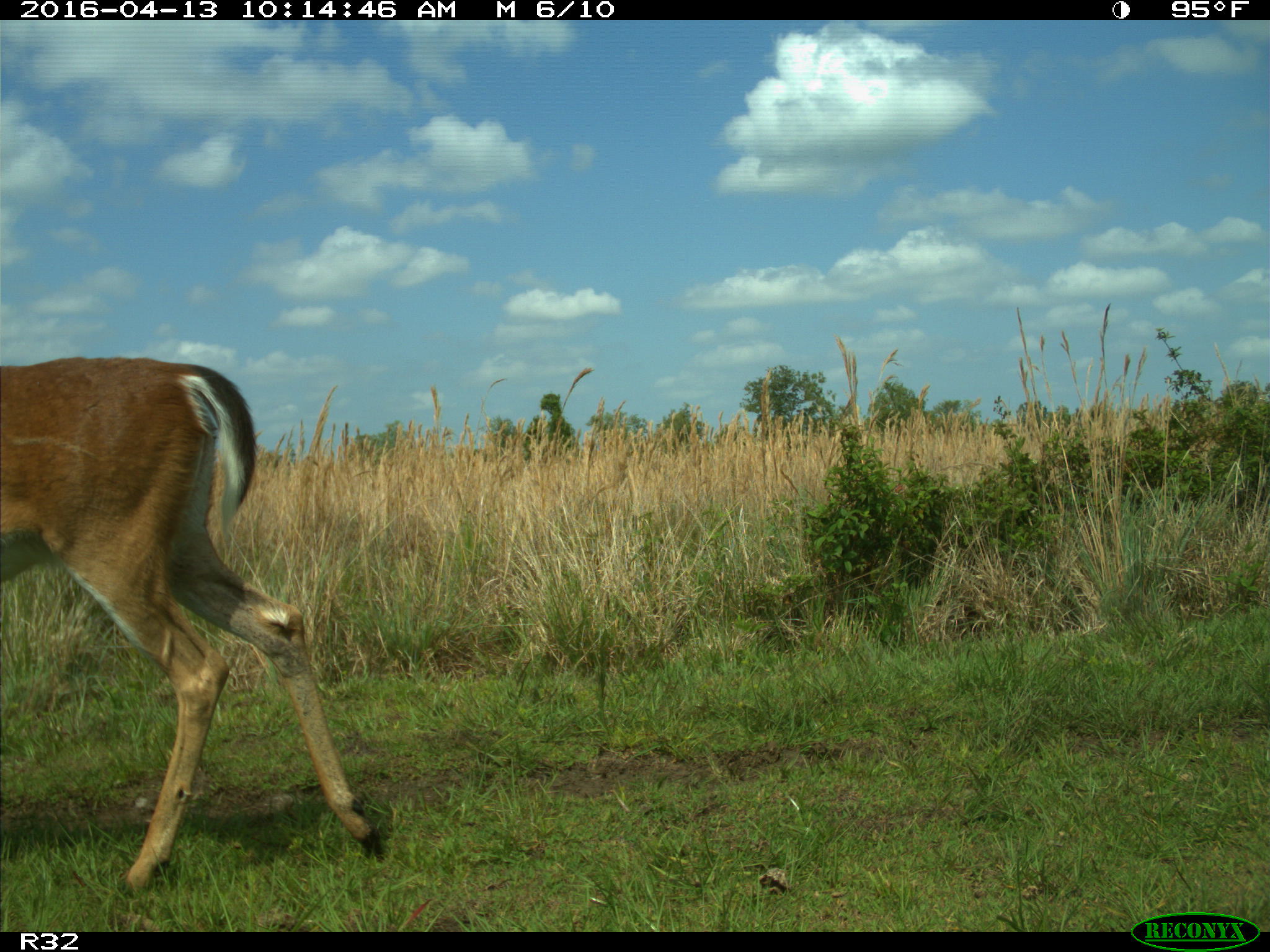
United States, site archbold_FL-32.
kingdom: Animalia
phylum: Chordata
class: Mammalia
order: Artiodactyla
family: Cervidae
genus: Odocoileus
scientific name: Odocoileus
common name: deer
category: unidentified deer